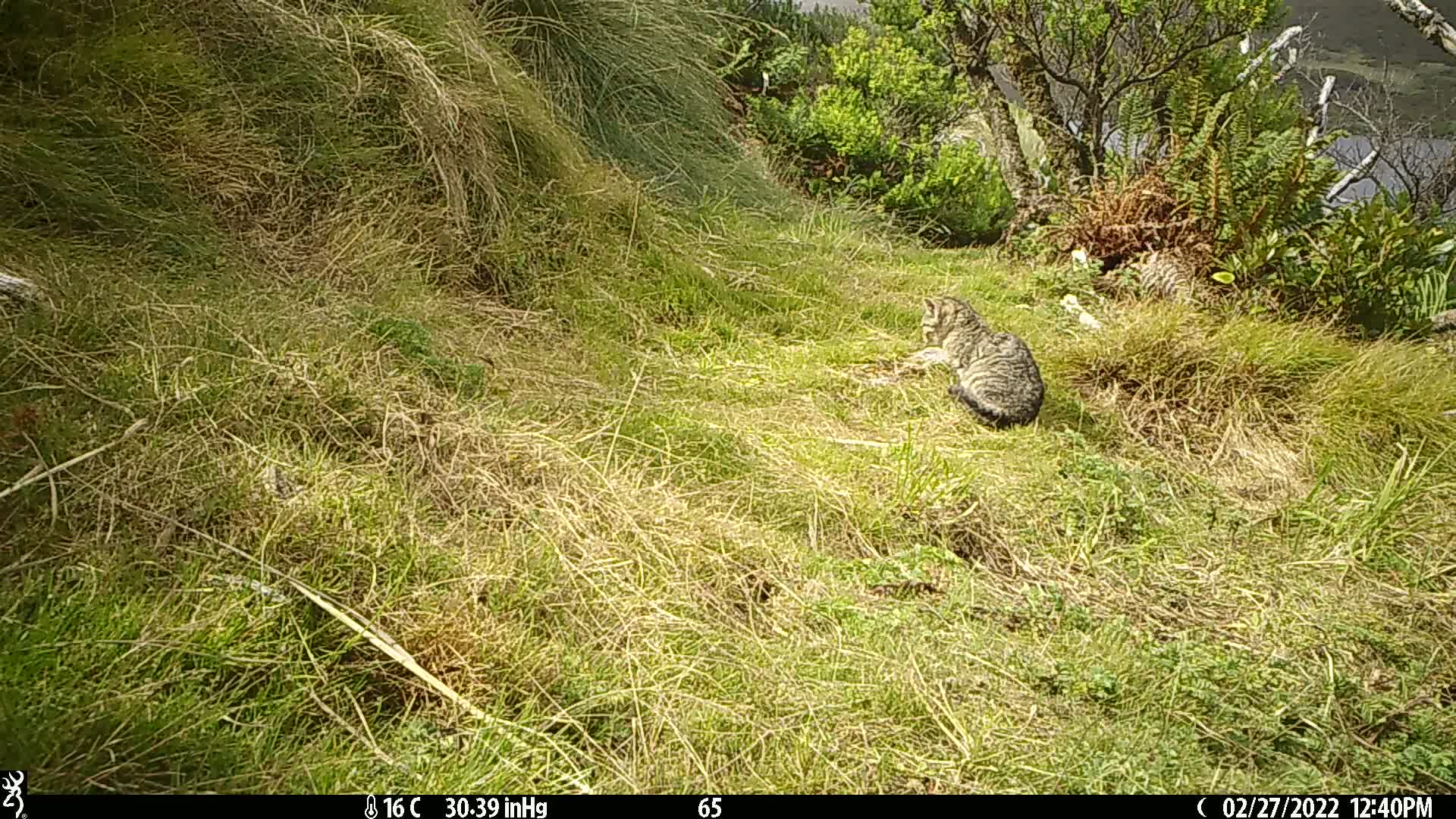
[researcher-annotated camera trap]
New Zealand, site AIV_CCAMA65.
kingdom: Animalia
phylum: Chordata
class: Mammalia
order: Carnivora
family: Felidae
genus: Felis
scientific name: Felis catus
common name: domestic cat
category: cat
Cat (domestic cat) (Felis catus).